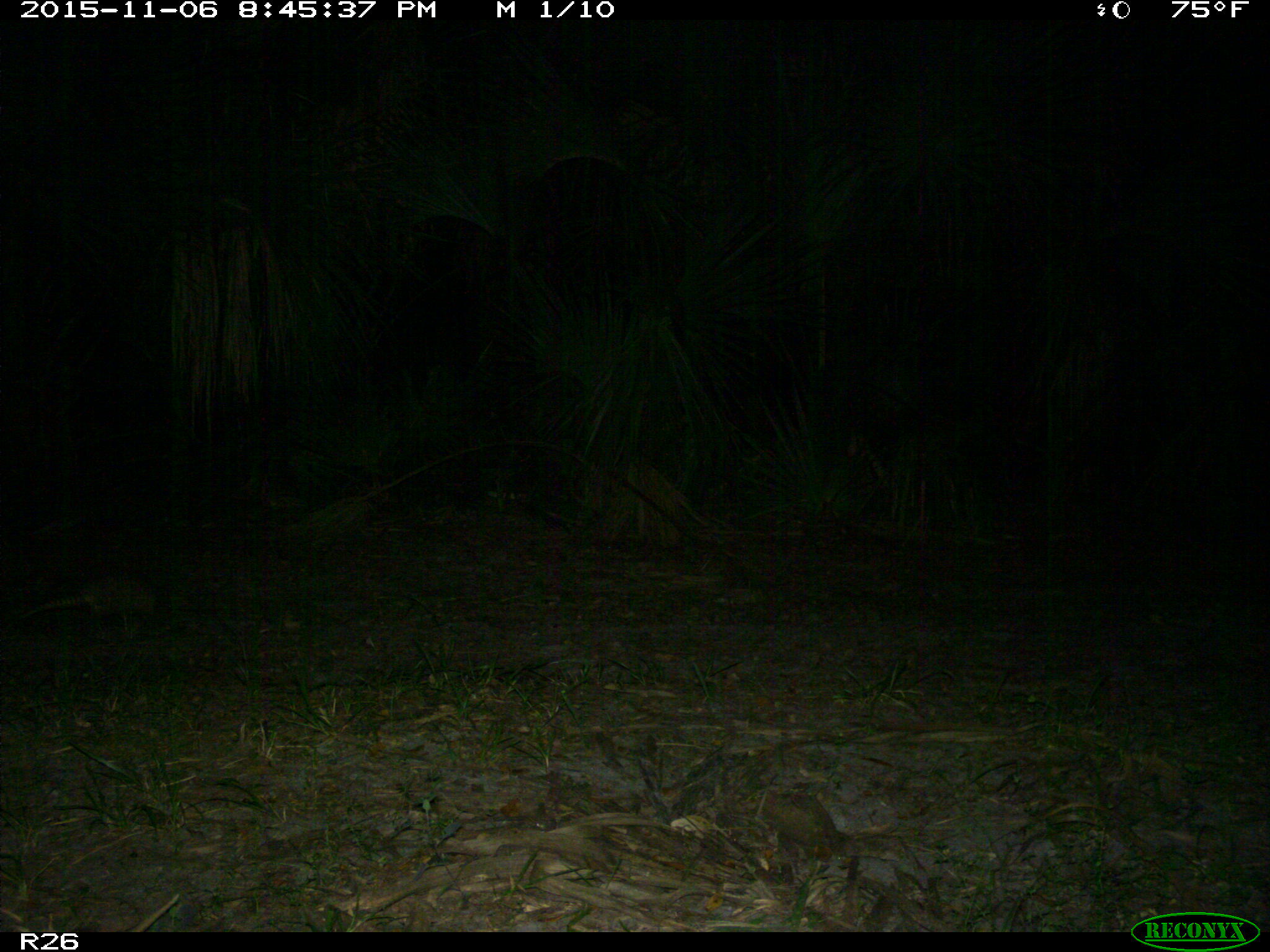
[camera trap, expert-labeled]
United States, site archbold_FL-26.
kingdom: Animalia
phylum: Chordata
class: Mammalia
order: Cingulata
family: Dasypodidae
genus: Dasypus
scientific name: Dasypus novemcinctus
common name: nine-banded armadillo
Dasypus novemcinctus (nine-banded armadillo).